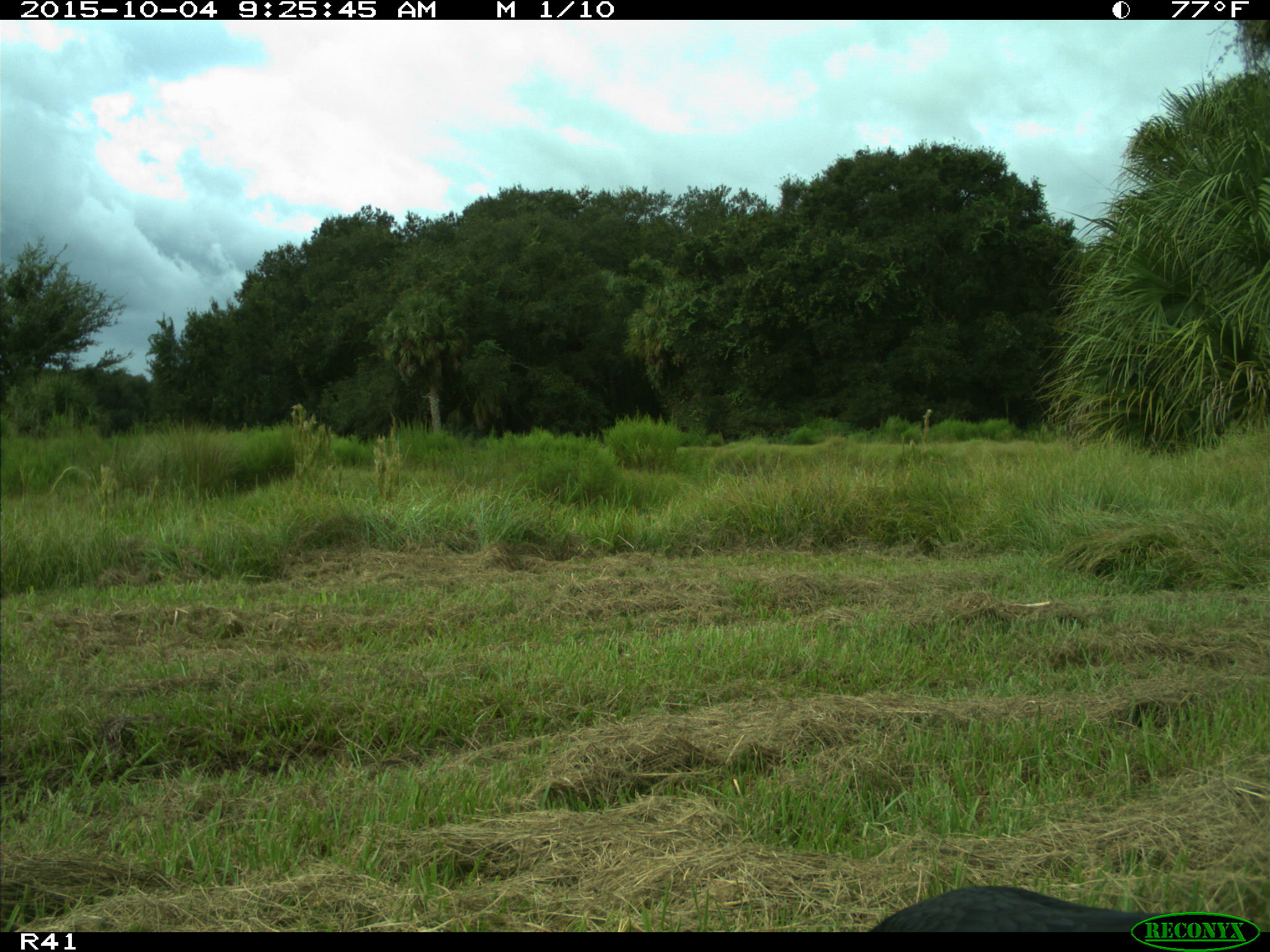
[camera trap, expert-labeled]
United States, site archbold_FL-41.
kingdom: Animalia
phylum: Chordata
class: Aves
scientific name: Aves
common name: birds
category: unidentified bird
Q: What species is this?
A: Unidentified bird (birds) (Aves).